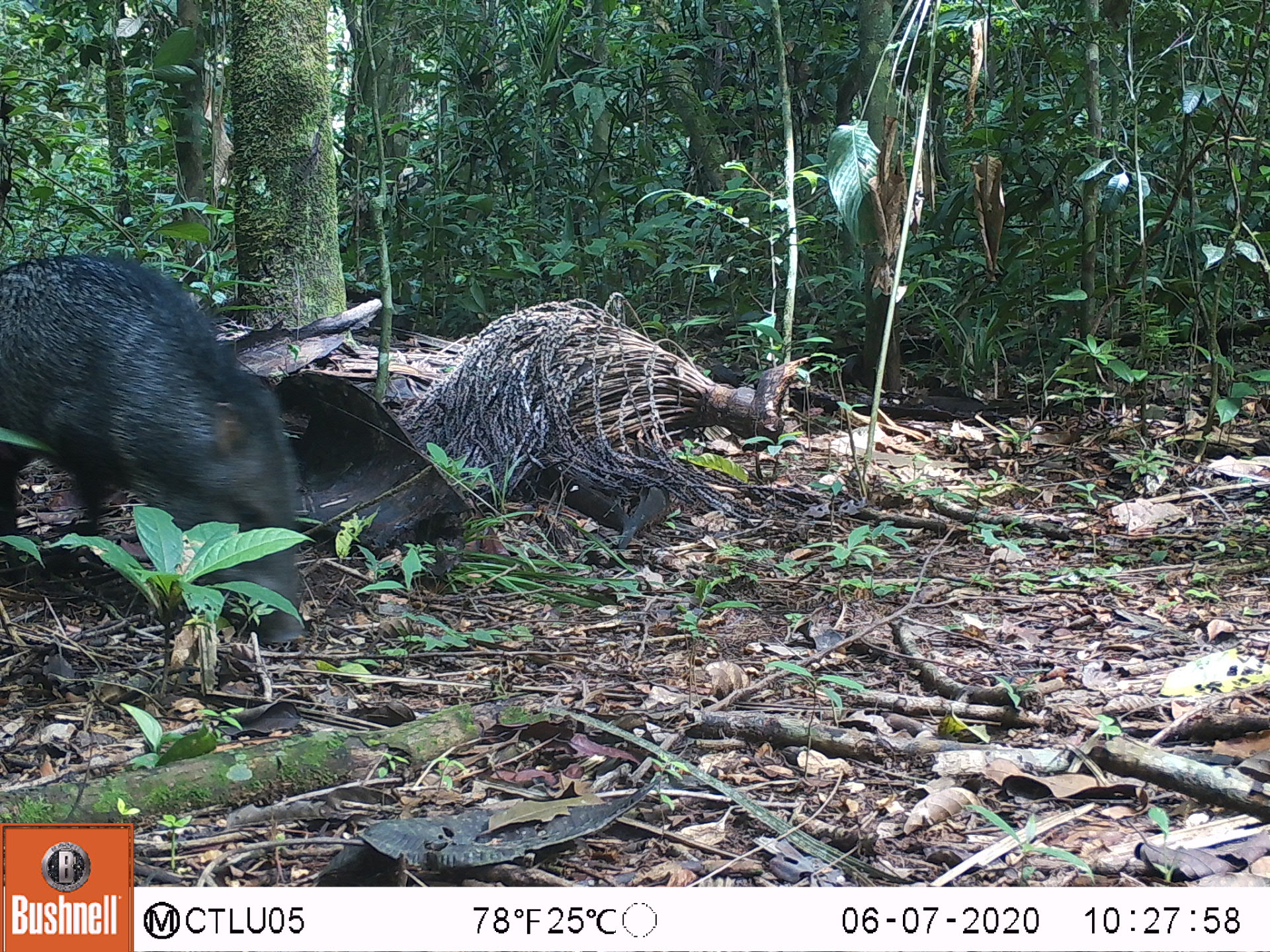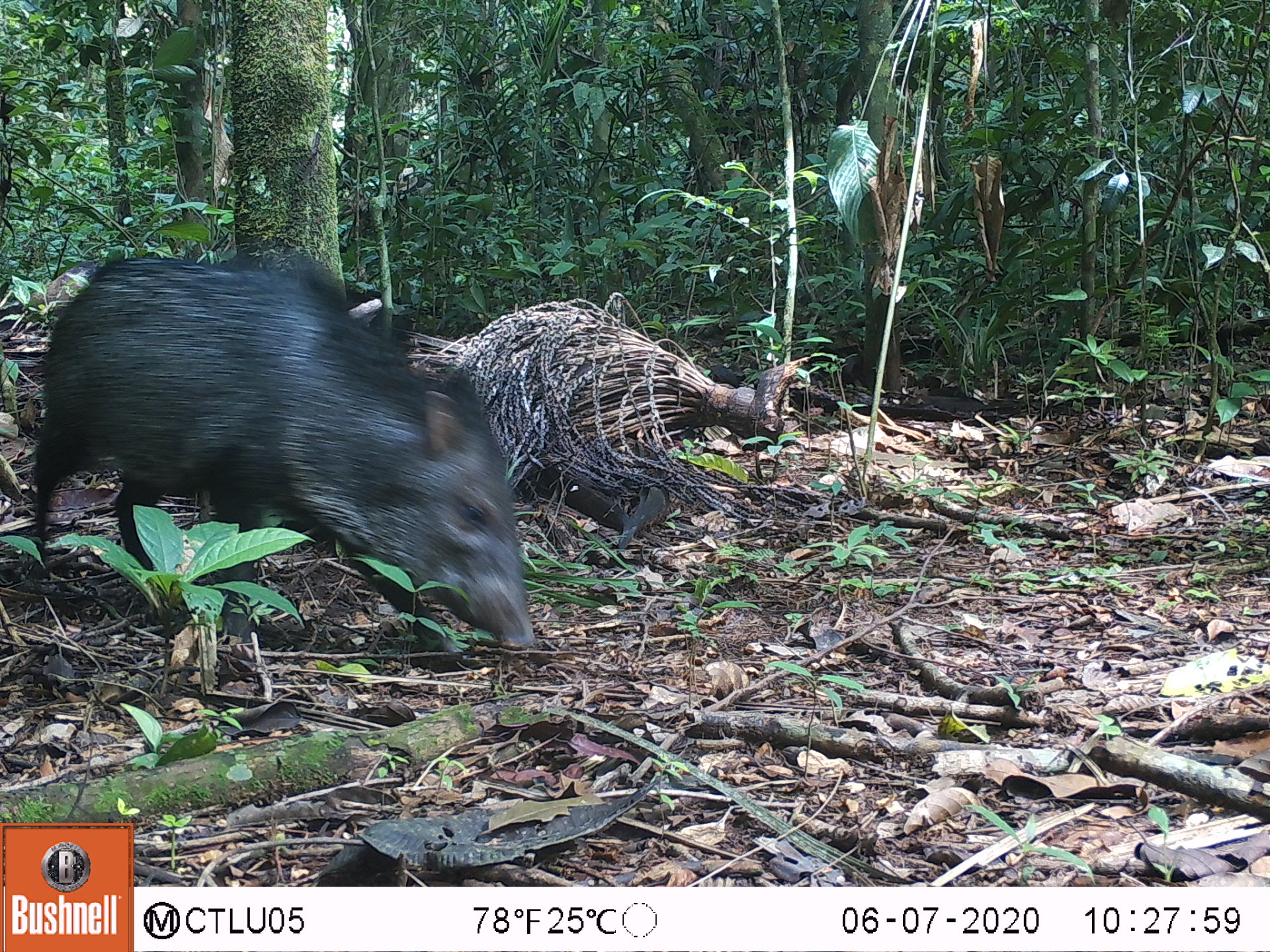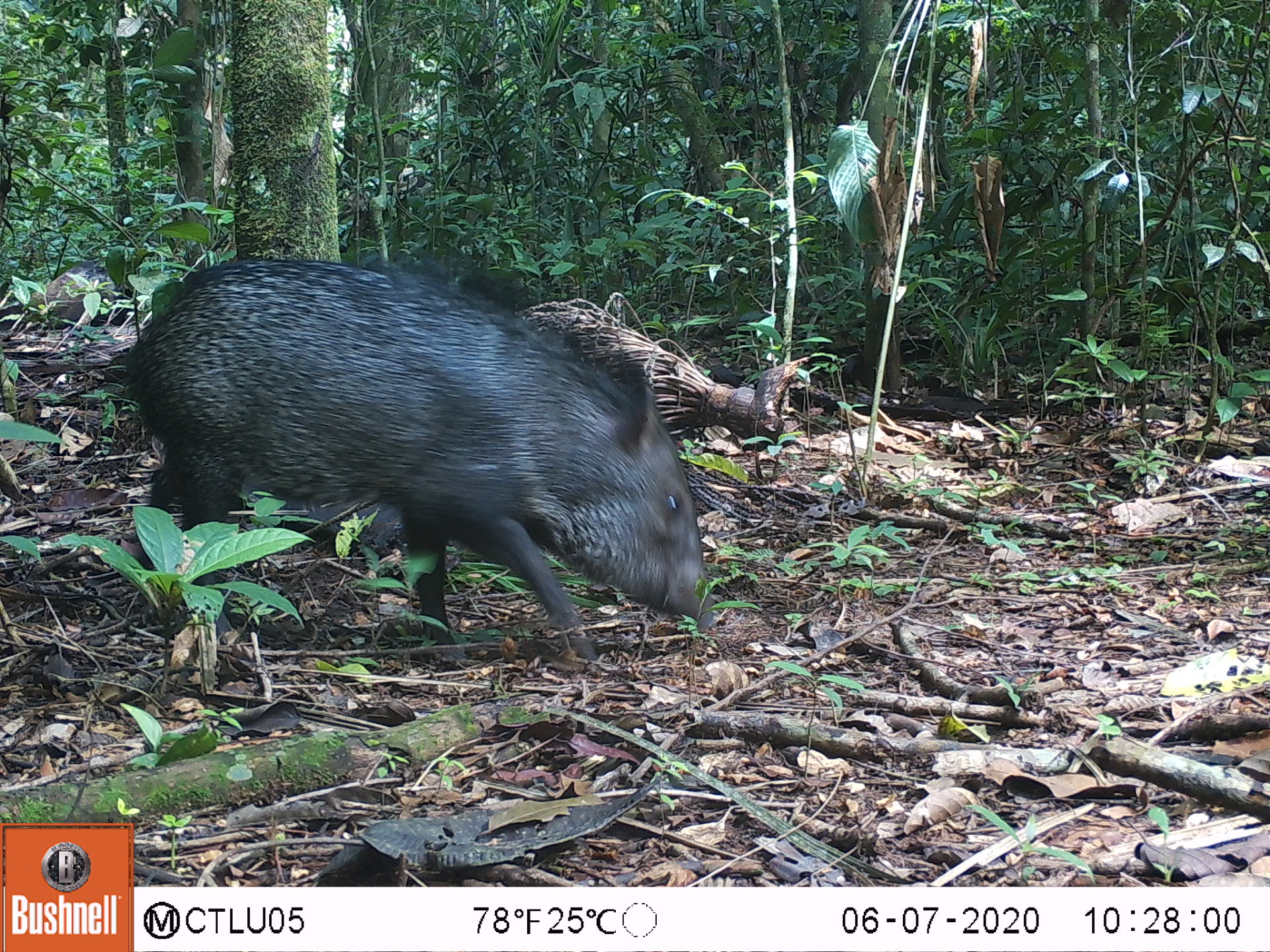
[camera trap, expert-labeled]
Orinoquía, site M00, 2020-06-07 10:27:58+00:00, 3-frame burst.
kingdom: Animalia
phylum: Chordata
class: Mammalia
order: Artiodactyla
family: Tayassuidae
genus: Pecari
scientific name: Pecari tajacu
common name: collared peccary